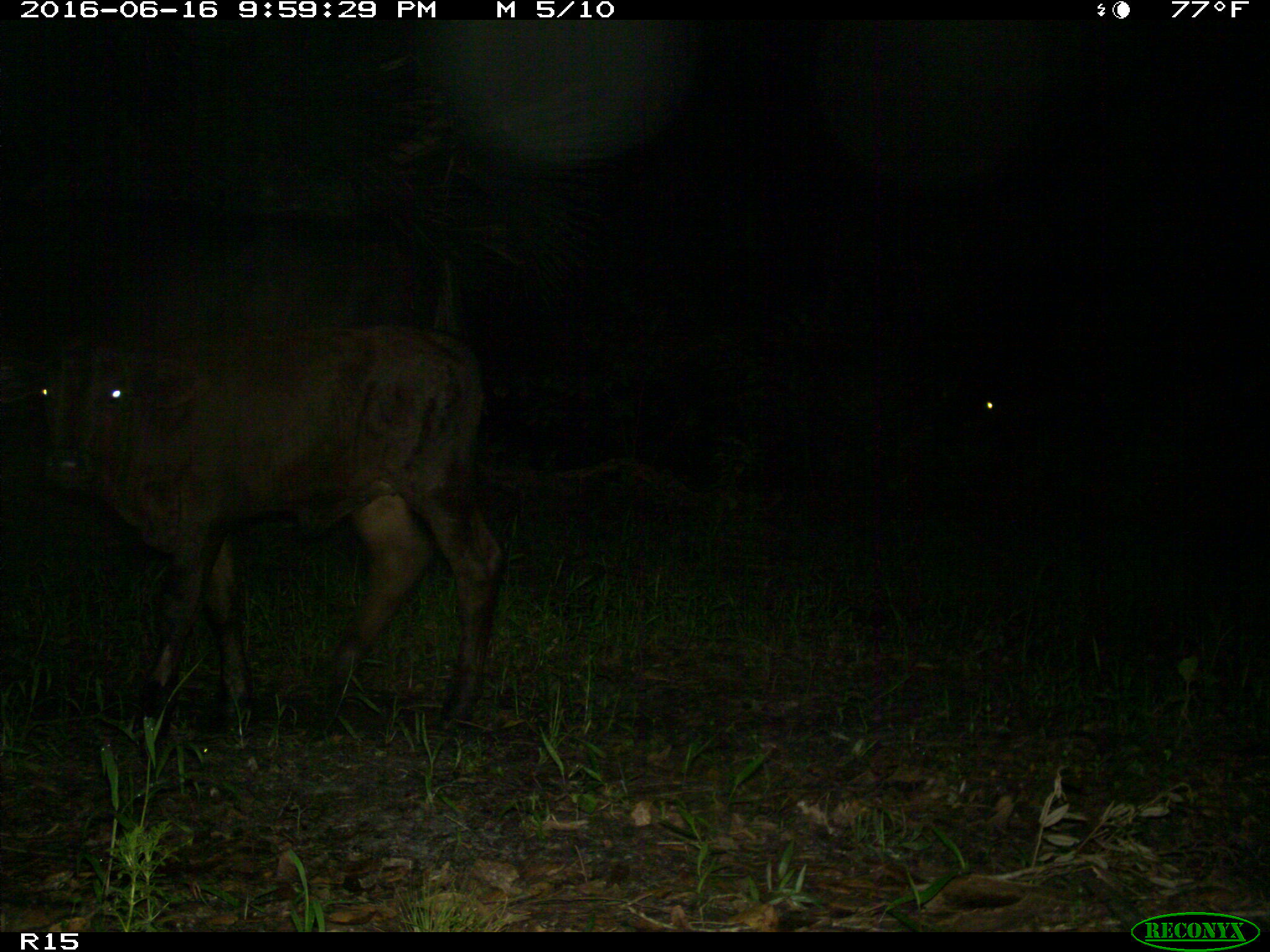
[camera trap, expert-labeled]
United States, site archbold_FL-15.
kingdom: Animalia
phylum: Chordata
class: Mammalia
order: Artiodactyla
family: Bovidae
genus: Bos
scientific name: Bos taurus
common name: domestic cow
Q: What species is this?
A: Bos taurus (domestic cow).